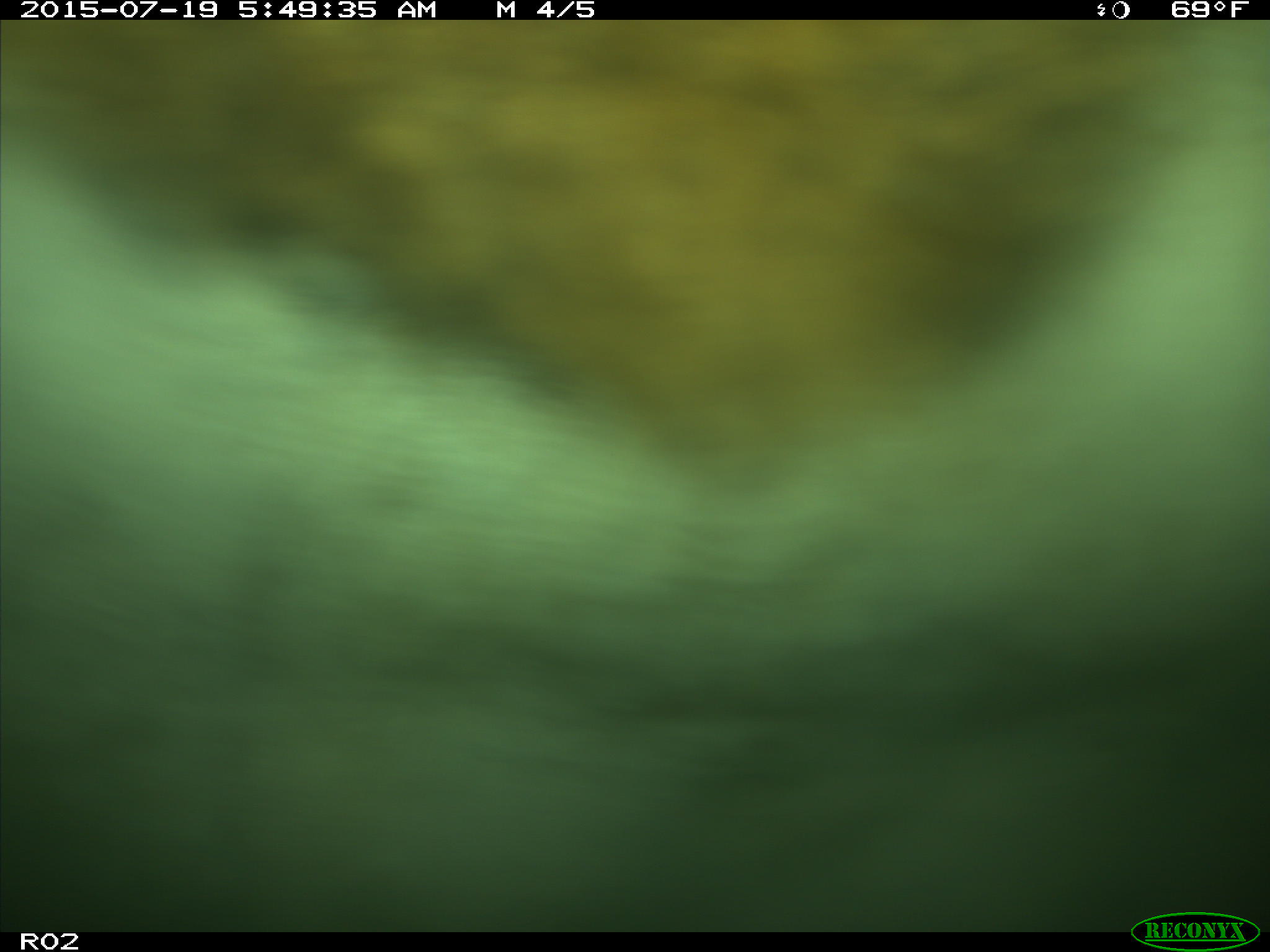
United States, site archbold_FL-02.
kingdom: Animalia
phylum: Chordata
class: Mammalia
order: Artiodactyla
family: Bovidae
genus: Bos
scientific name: Bos taurus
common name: domestic cow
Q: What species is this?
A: Bos taurus (domestic cow).